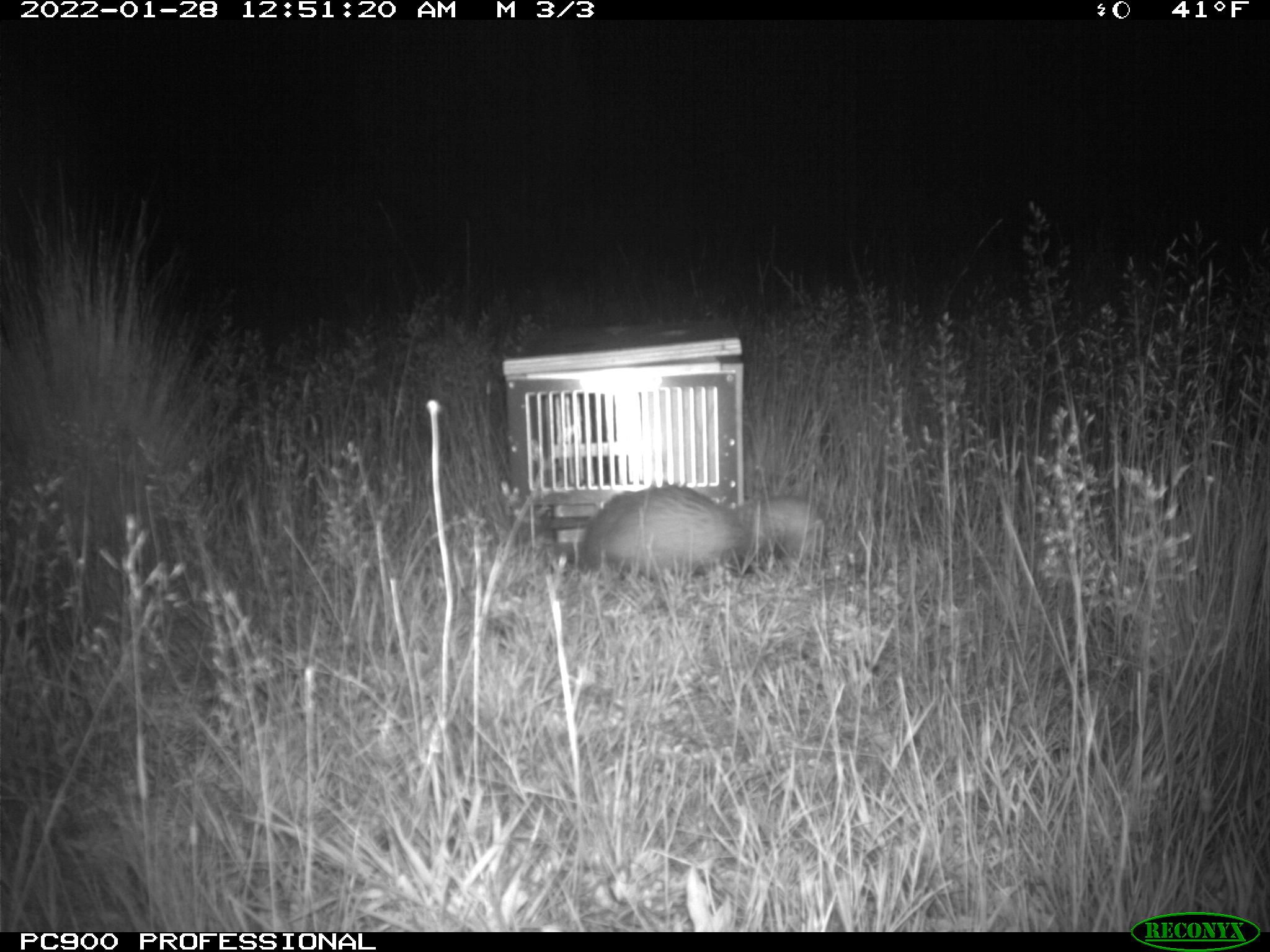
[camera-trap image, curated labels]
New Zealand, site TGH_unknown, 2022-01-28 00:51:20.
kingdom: Animalia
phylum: Chordata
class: Mammalia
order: Carnivora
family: Mustelidae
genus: Mustela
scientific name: Mustela furo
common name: ferret